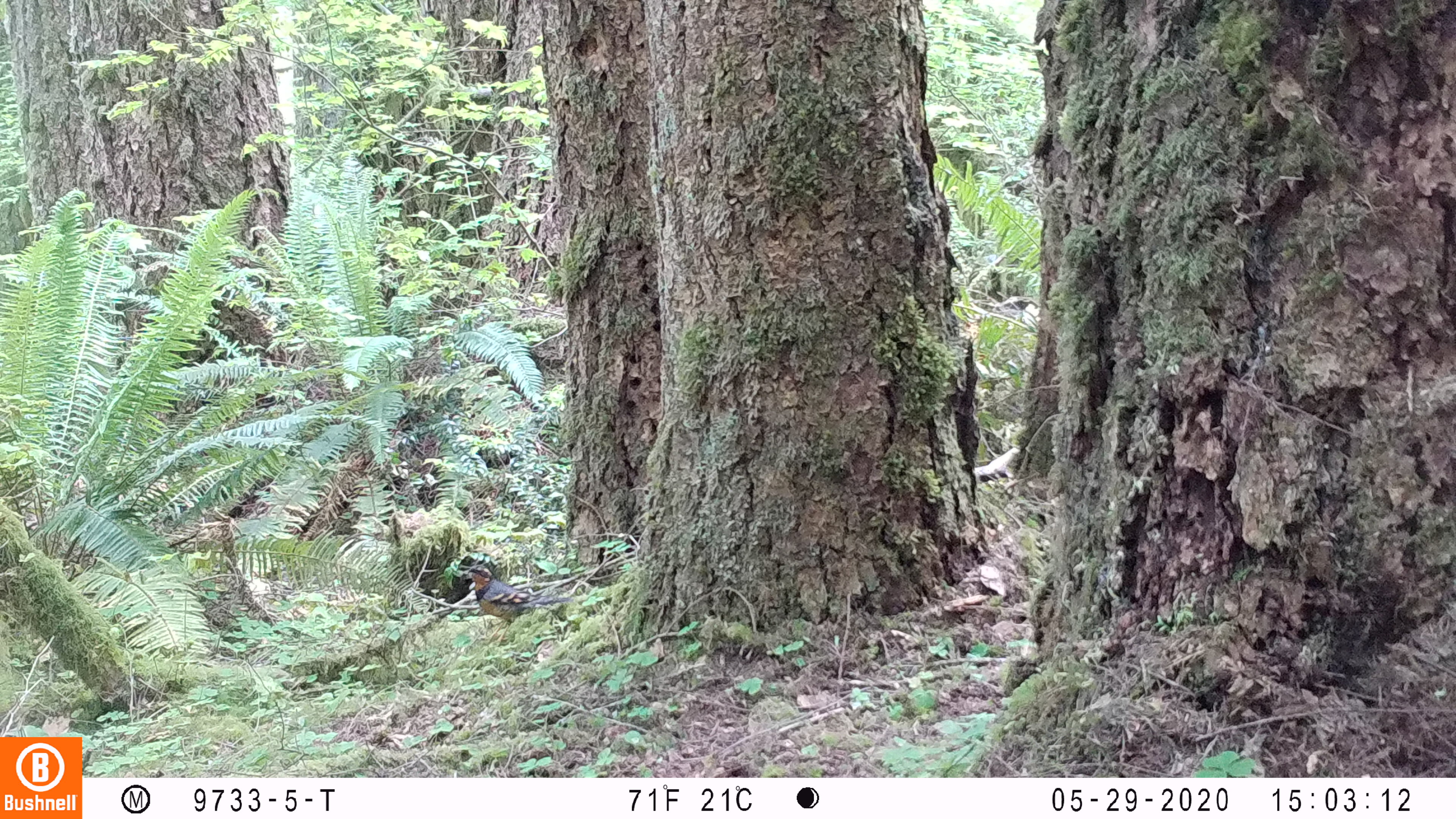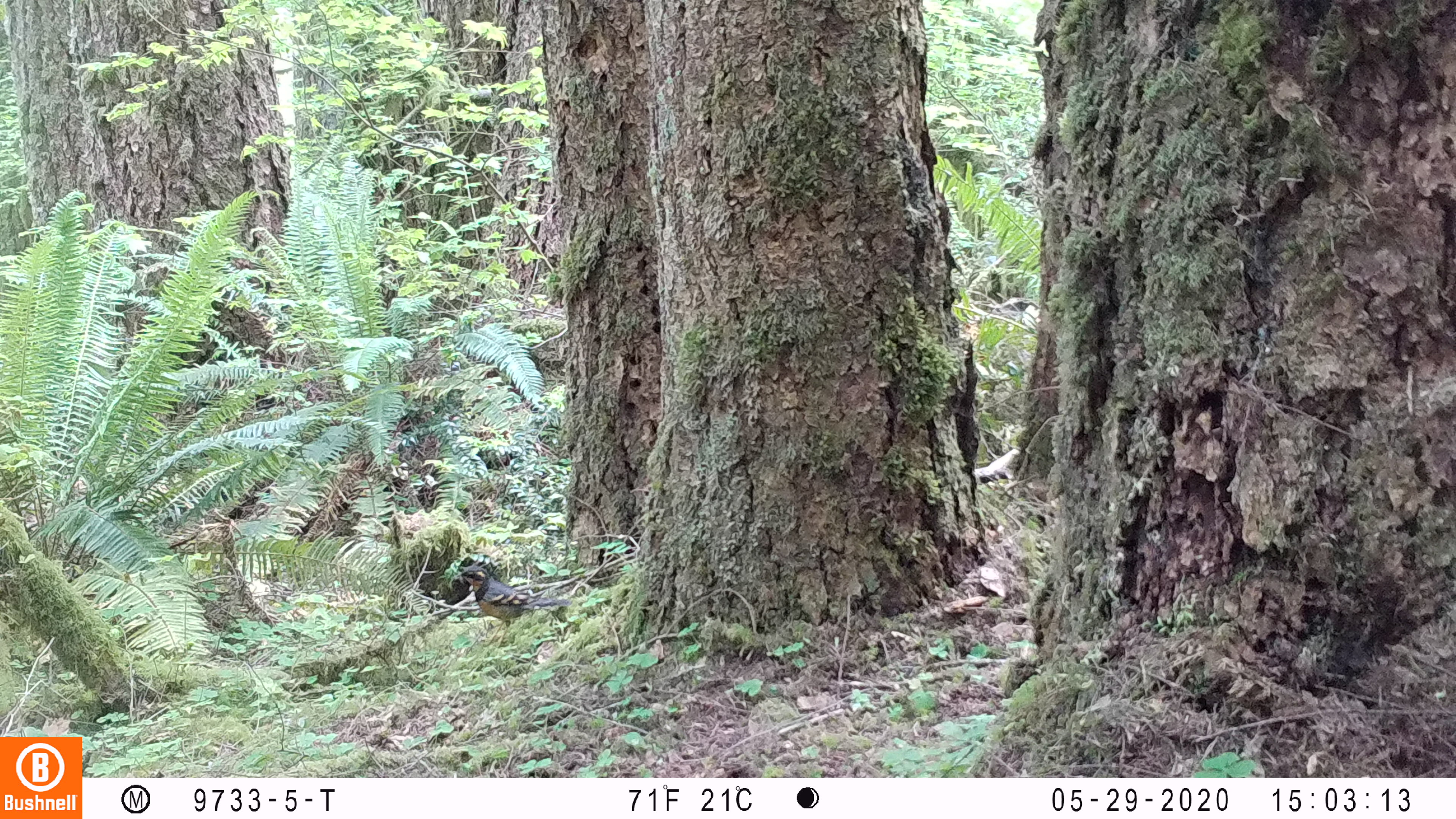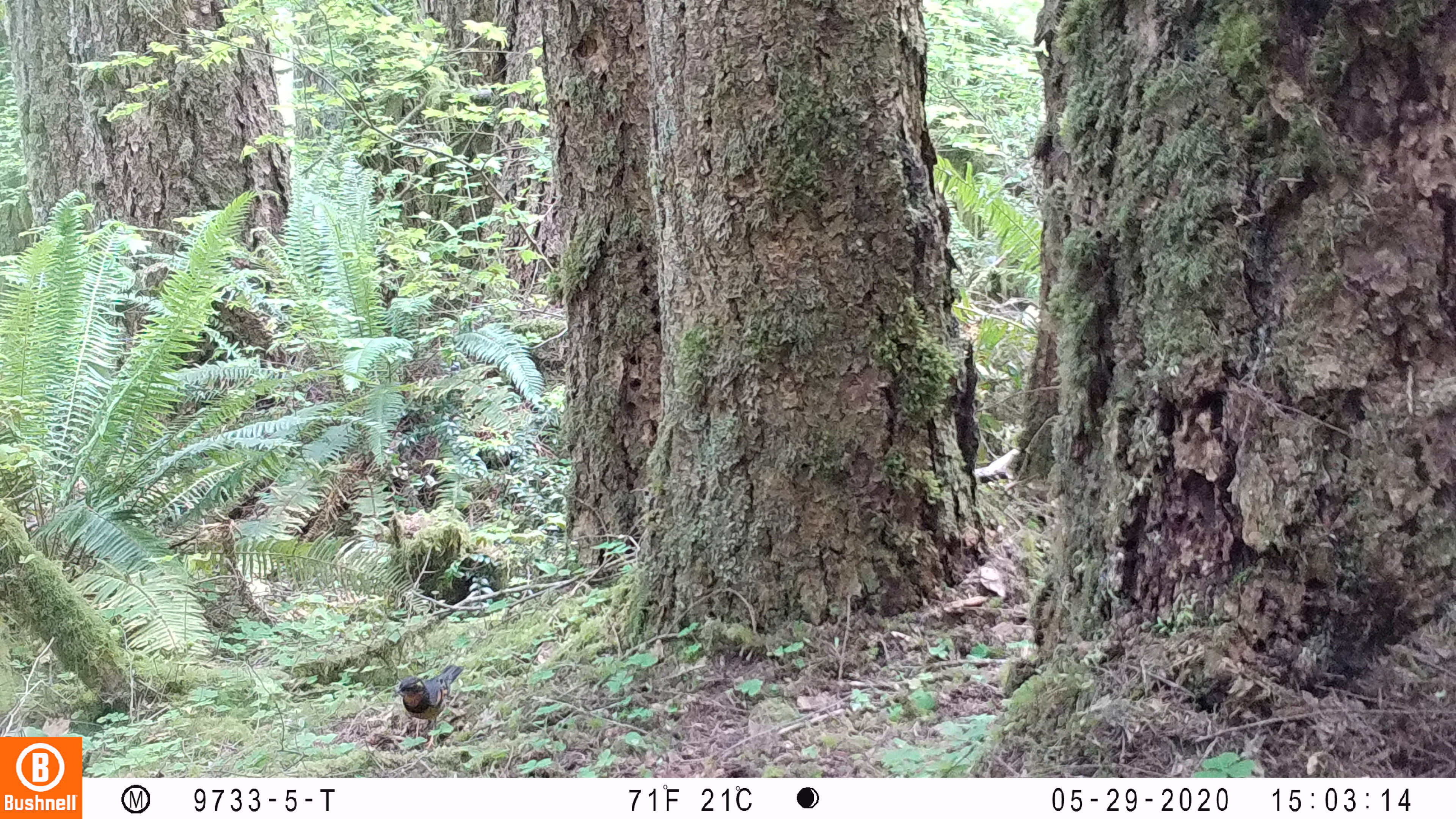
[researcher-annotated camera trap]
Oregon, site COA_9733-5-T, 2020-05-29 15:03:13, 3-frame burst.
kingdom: Animalia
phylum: Chordata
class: Aves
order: Passeriformes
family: Turdidae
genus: Ixoreus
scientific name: Ixoreus naevius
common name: varied thrush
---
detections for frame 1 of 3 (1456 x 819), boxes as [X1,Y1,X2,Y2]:
varied thrush: [464,560,563,618]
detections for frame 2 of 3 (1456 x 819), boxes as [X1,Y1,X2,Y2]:
varied thrush: [454,563,563,629]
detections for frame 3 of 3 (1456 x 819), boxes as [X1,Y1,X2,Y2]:
varied thrush: [393,662,463,742]